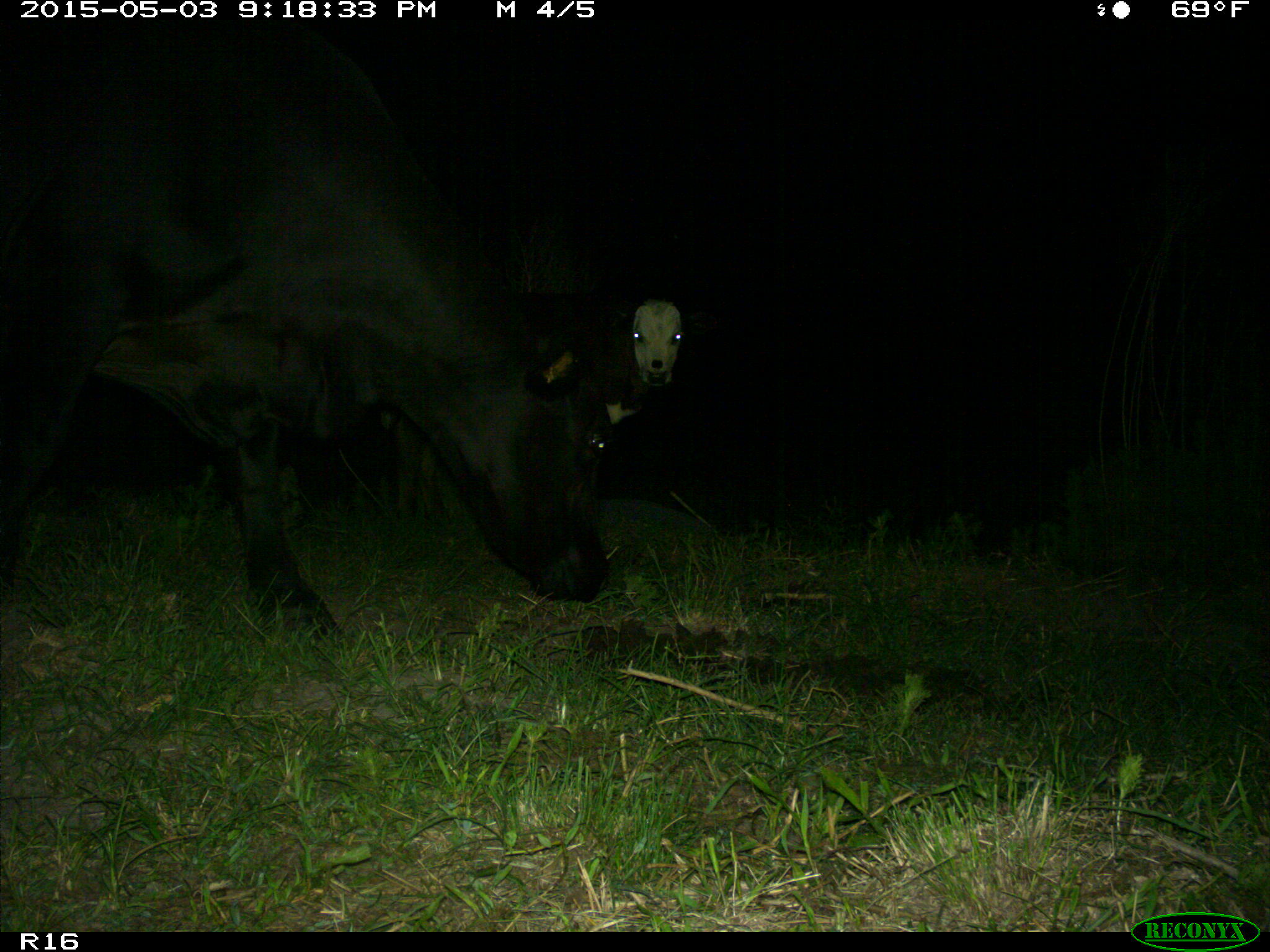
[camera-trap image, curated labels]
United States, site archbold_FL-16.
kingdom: Animalia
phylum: Chordata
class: Mammalia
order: Artiodactyla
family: Bovidae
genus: Bos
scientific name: Bos taurus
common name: domestic cow